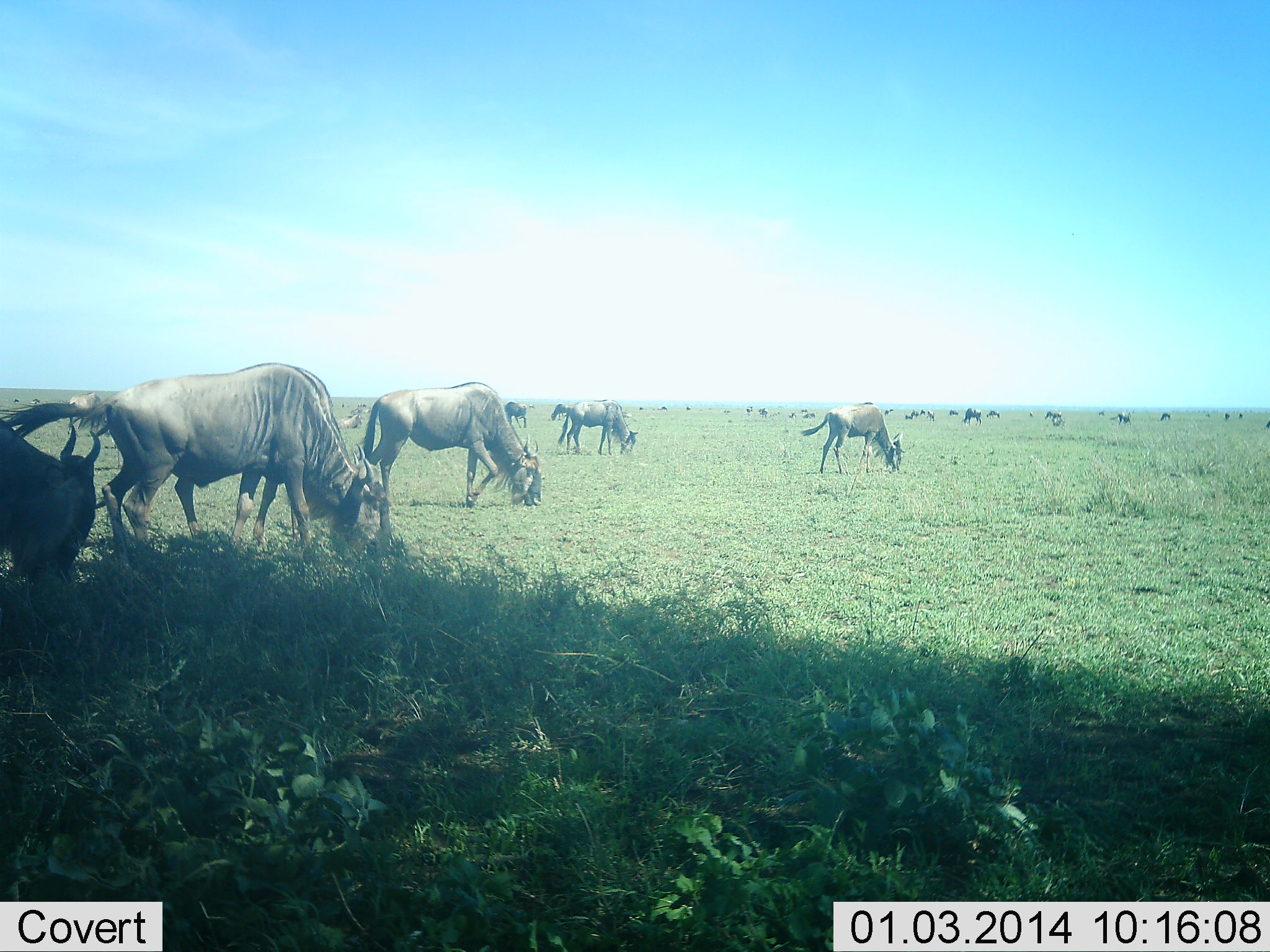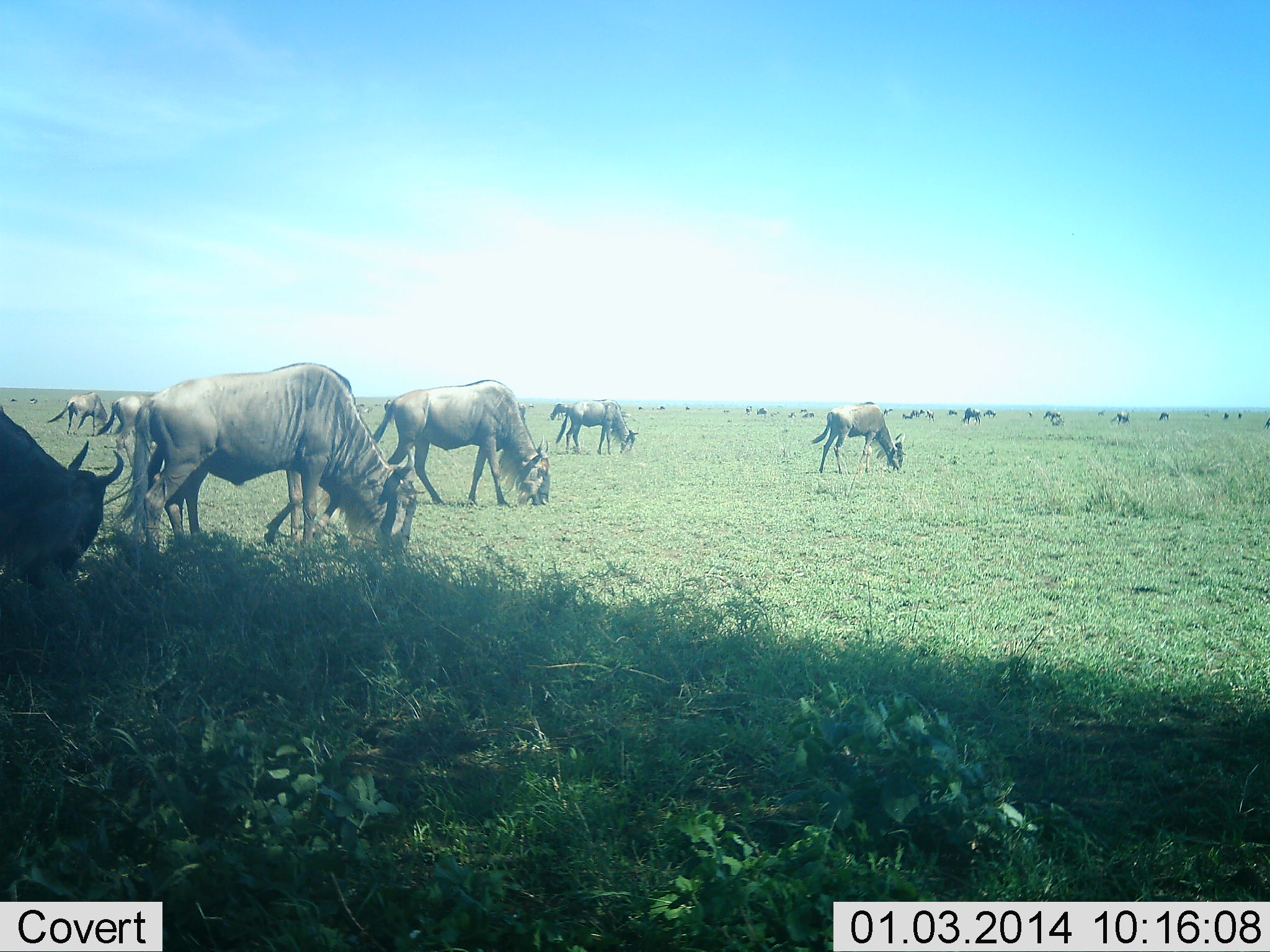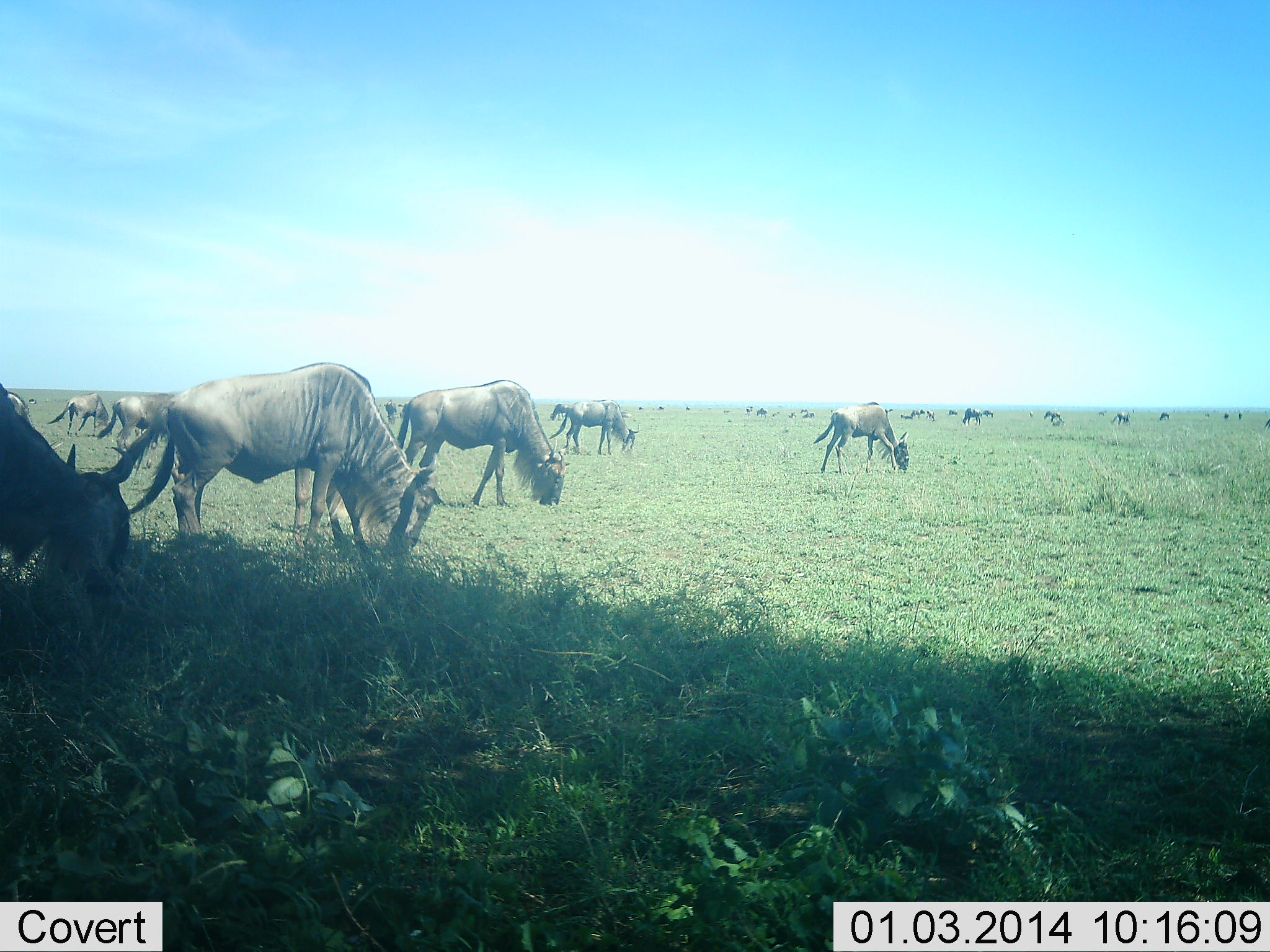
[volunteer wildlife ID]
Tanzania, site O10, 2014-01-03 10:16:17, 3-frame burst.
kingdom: Animalia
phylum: Chordata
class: Mammalia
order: Artiodactyla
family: Bovidae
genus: Connochaetes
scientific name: Connochaetes taurinus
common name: blue wildebeest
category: wildebeest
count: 11-50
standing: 40%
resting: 20%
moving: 20%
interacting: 0%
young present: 0%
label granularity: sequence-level